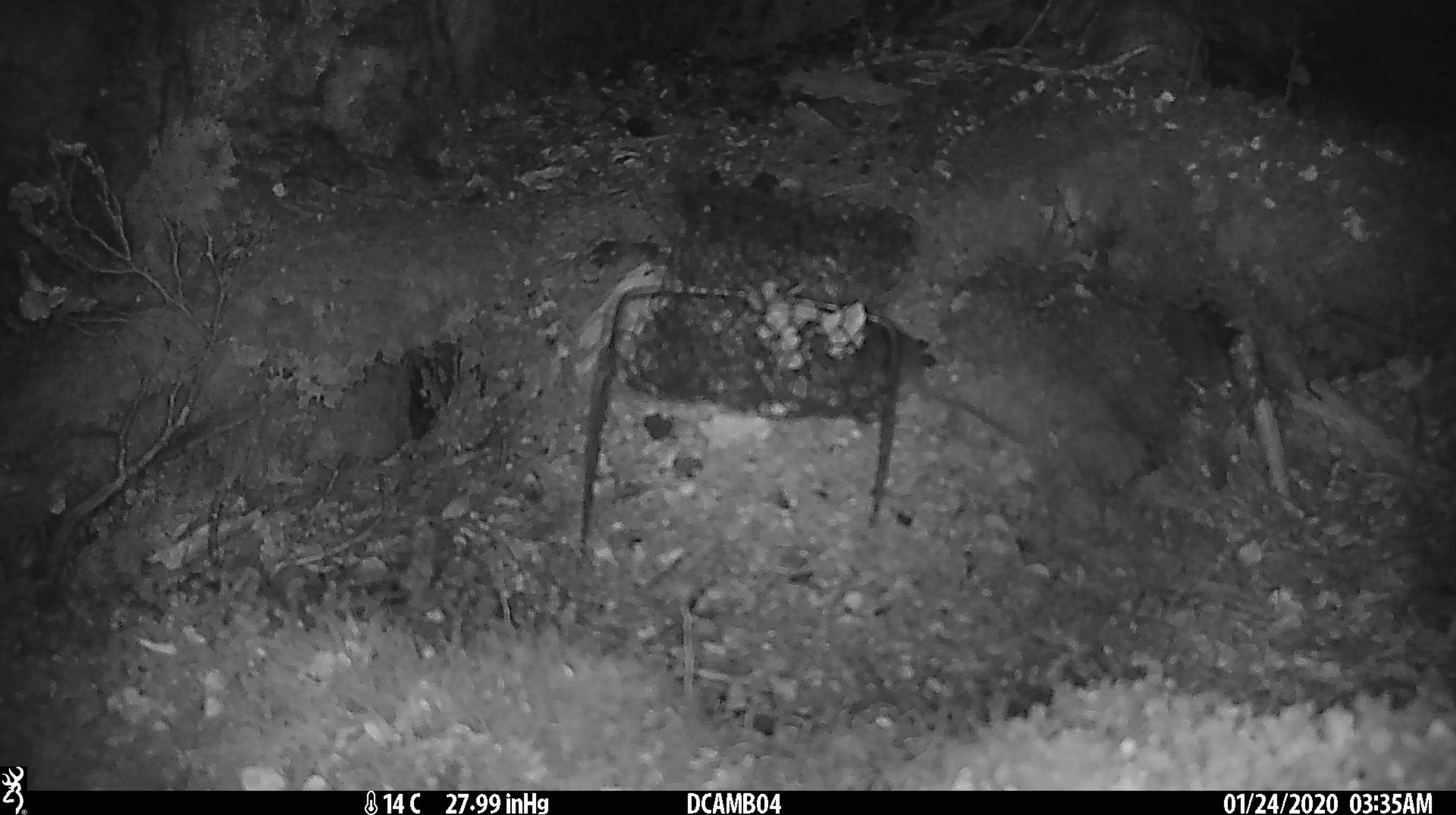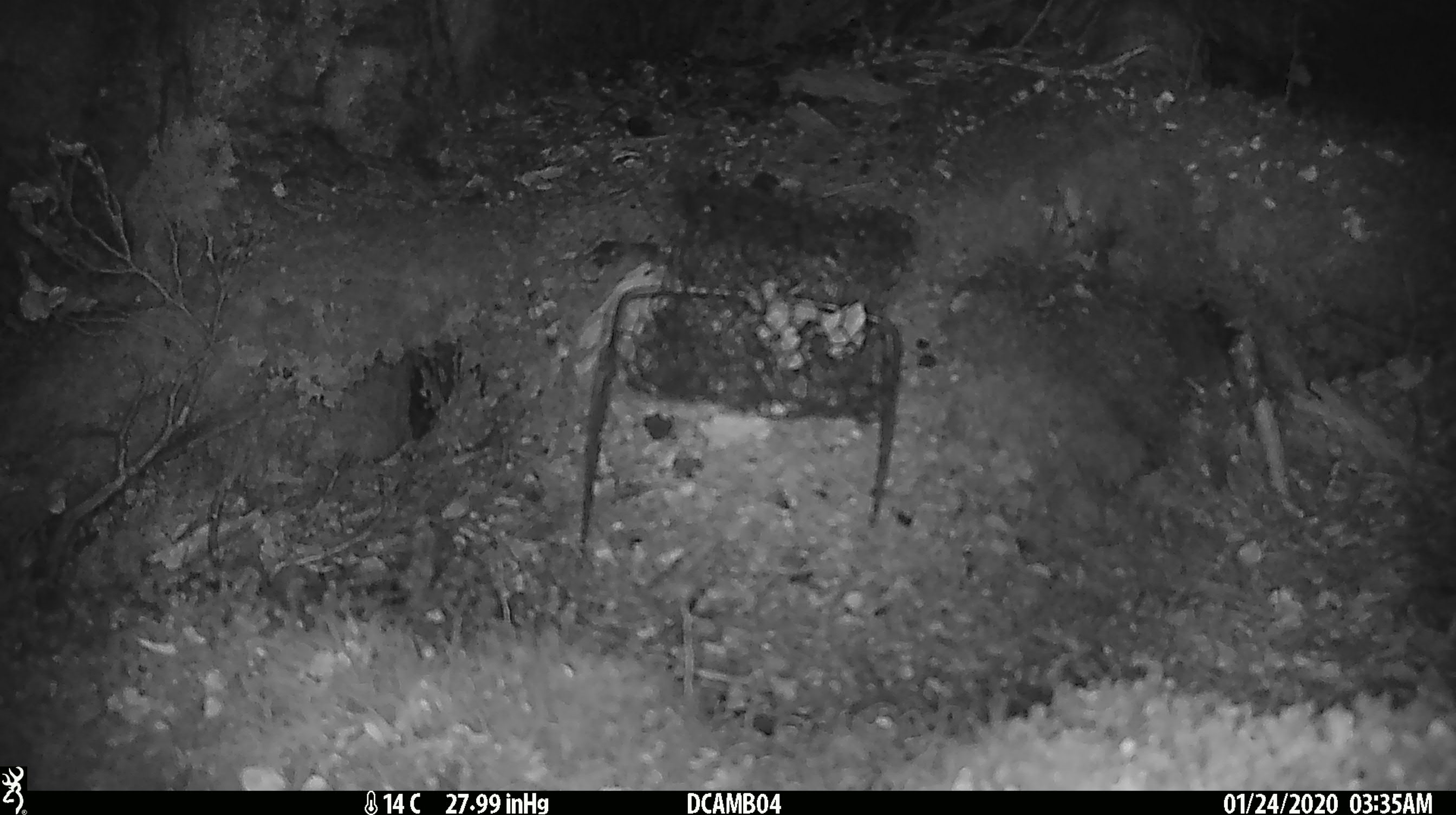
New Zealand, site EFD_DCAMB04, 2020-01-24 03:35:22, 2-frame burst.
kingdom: Animalia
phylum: Chordata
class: Mammalia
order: Rodentia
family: Muridae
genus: Mus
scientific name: Mus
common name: mouse